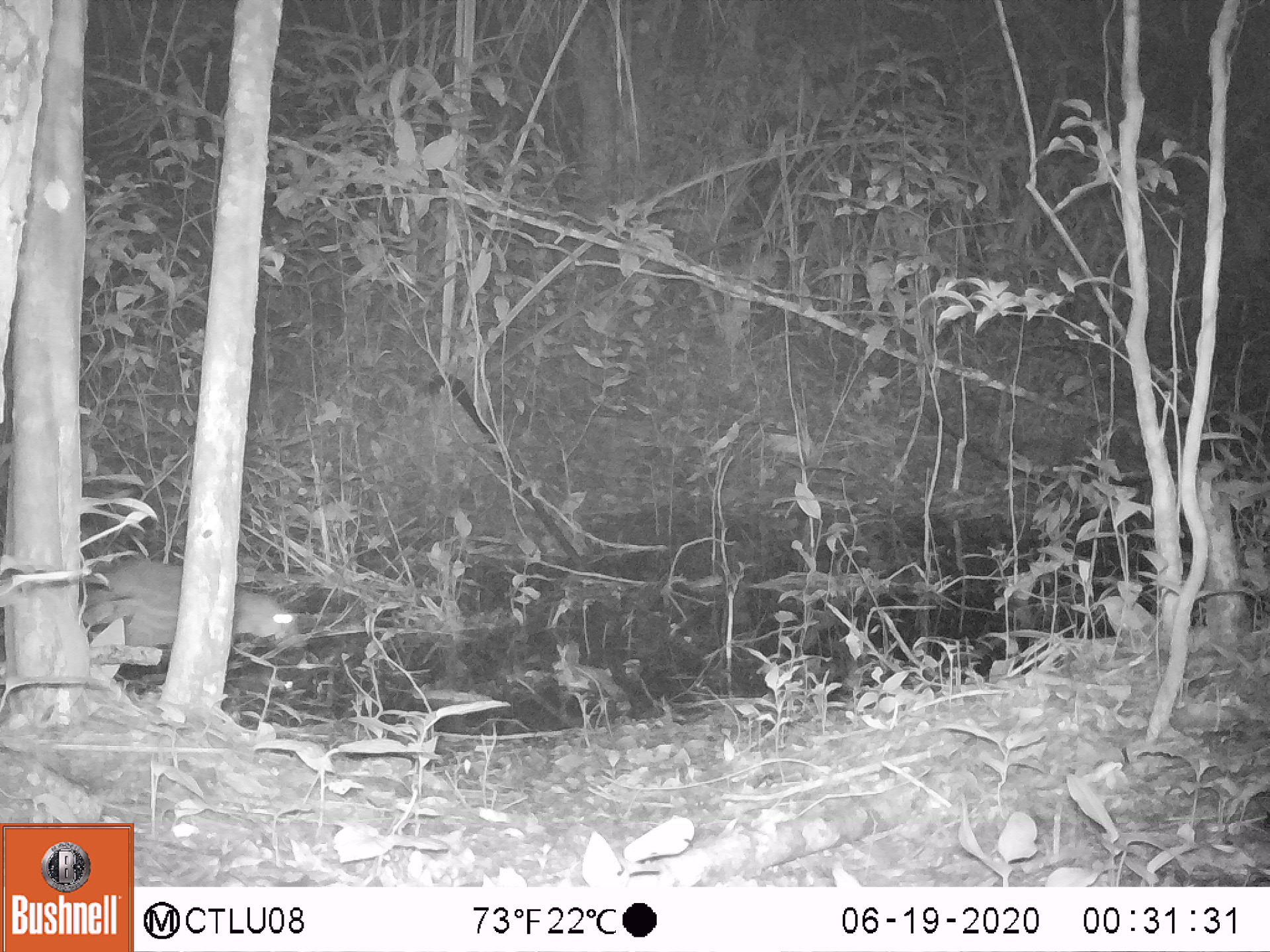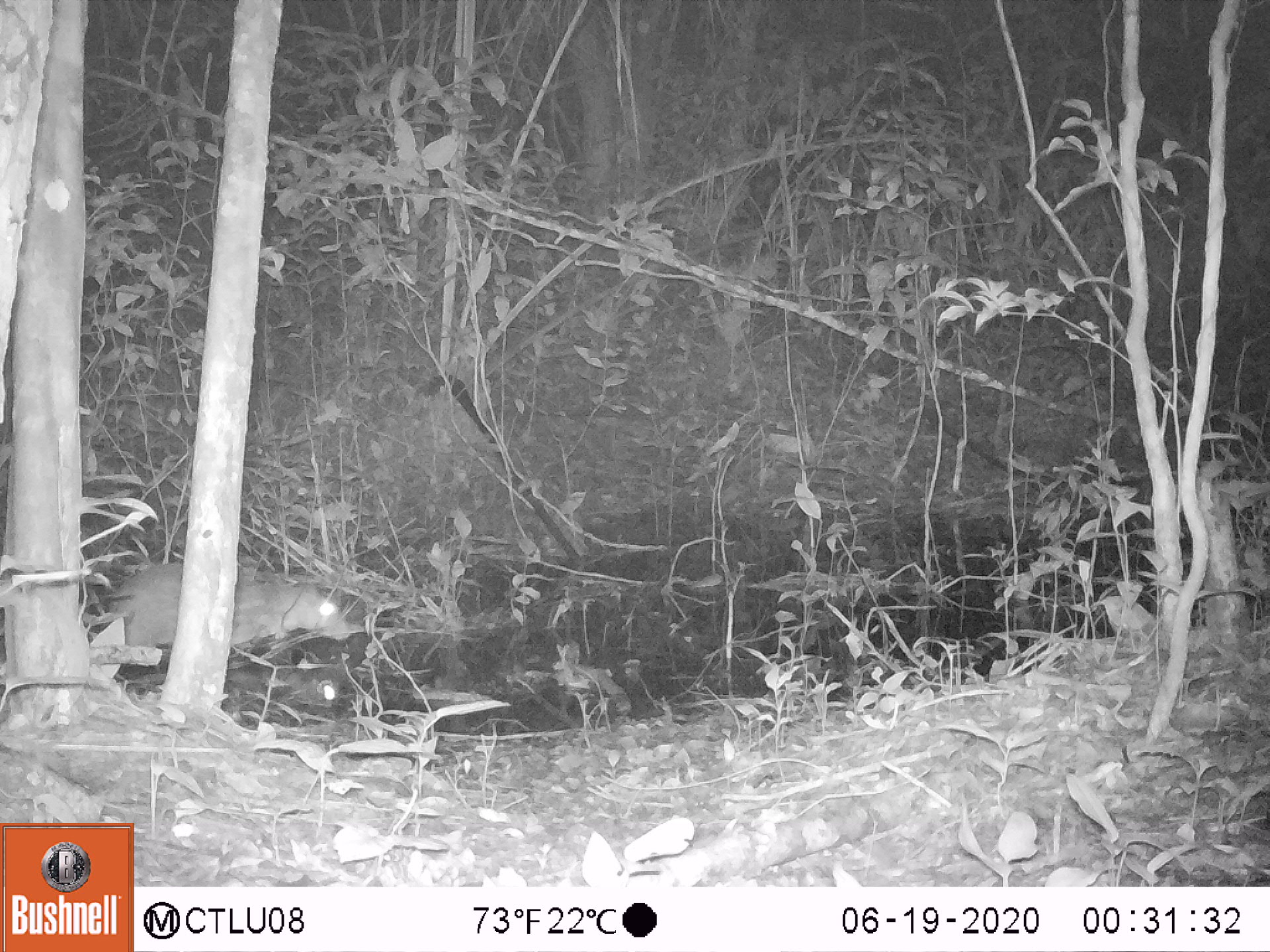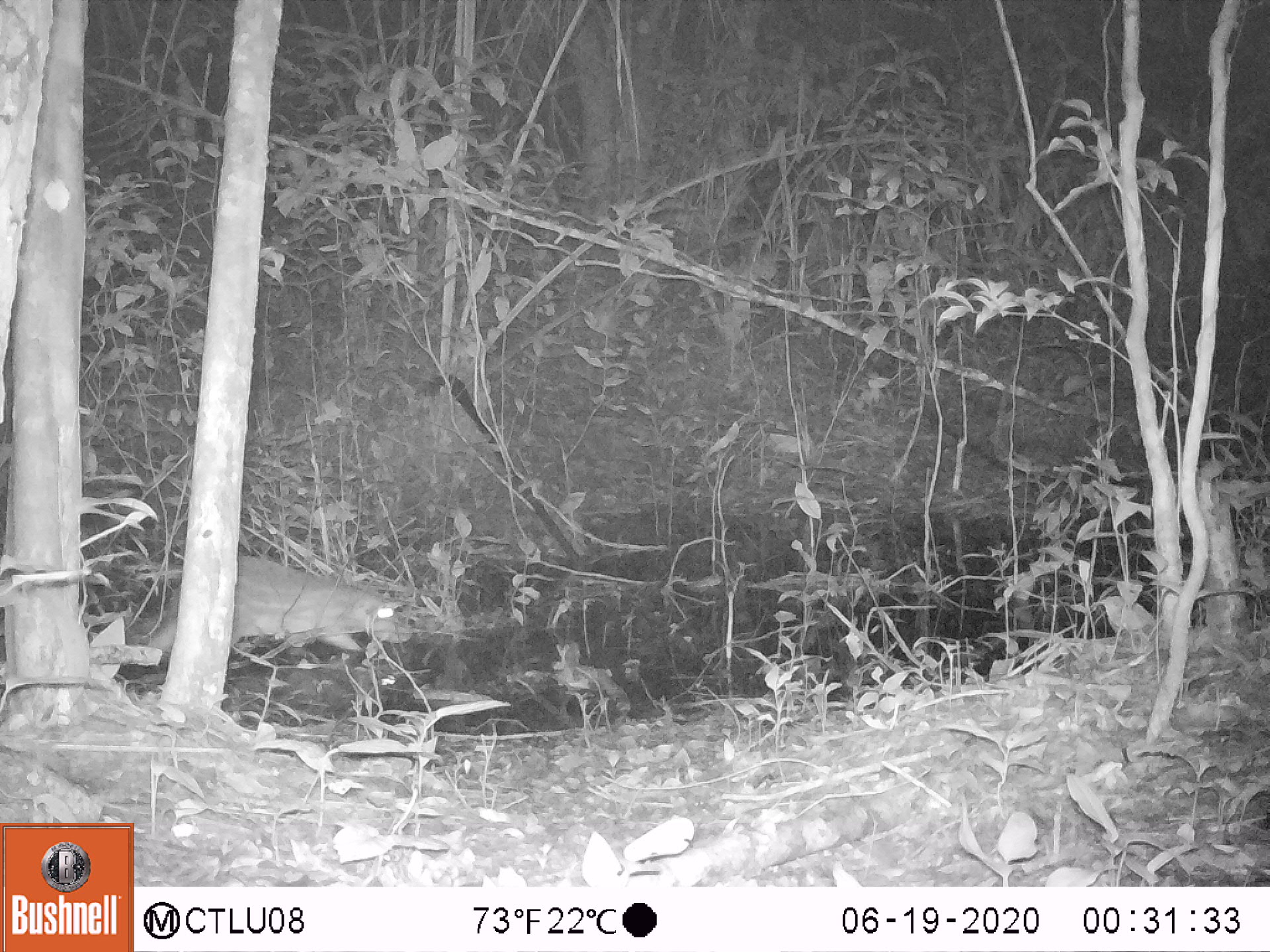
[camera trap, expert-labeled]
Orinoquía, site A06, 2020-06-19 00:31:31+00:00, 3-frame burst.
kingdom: Animalia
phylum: Chordata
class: Mammalia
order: Rodentia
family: Cuniculidae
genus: Cuniculus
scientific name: Cuniculus paca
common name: spotted paca